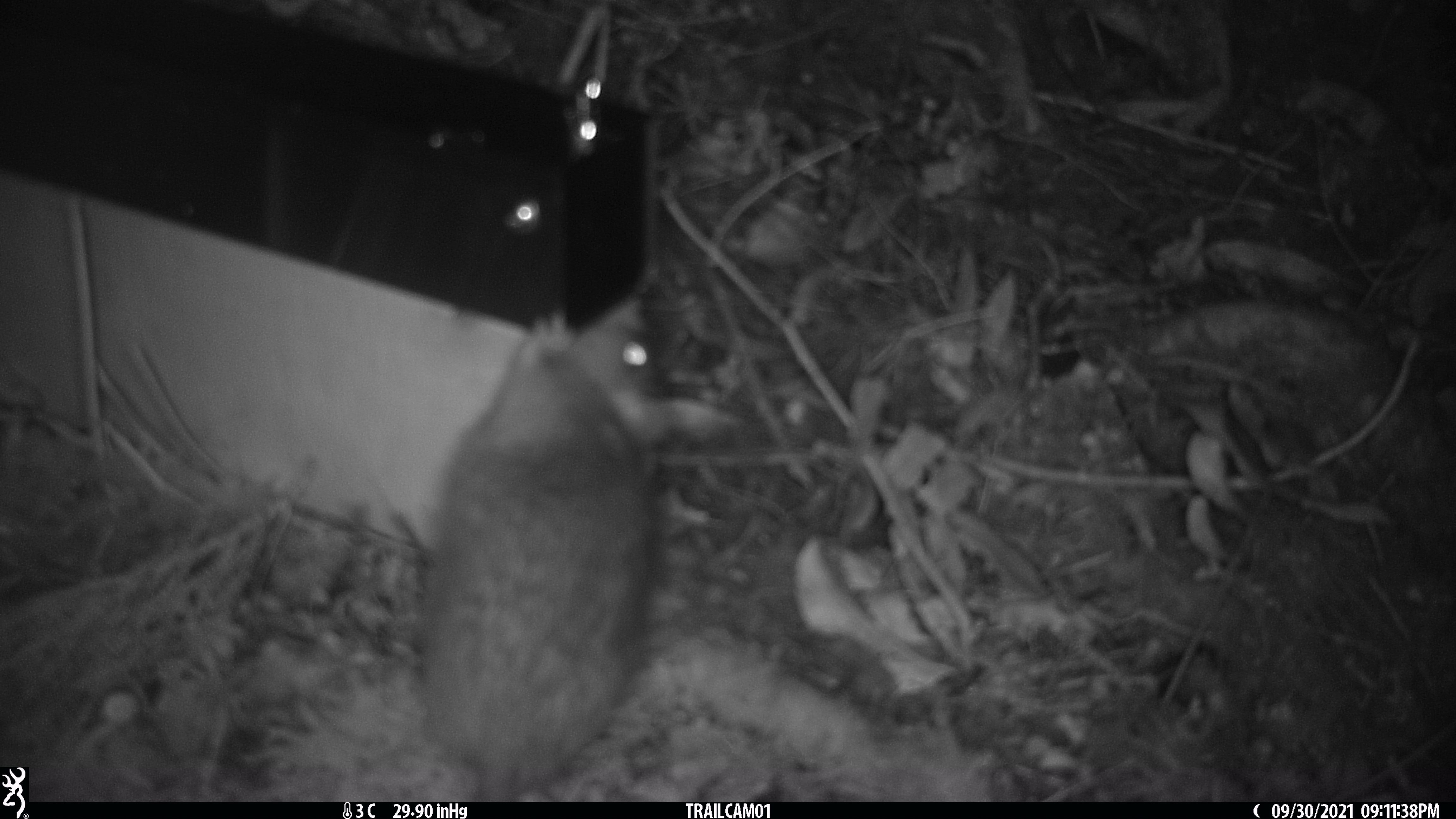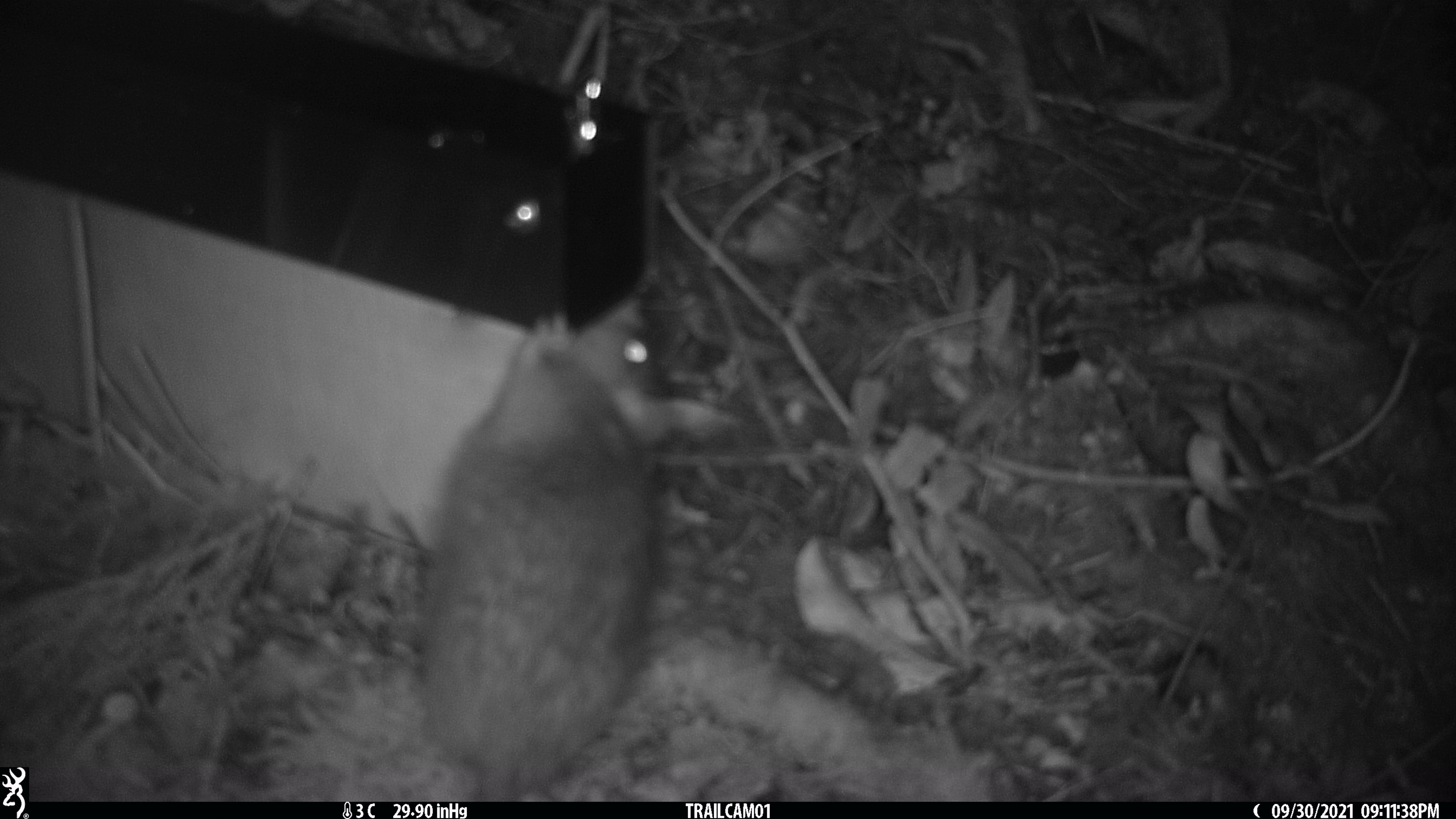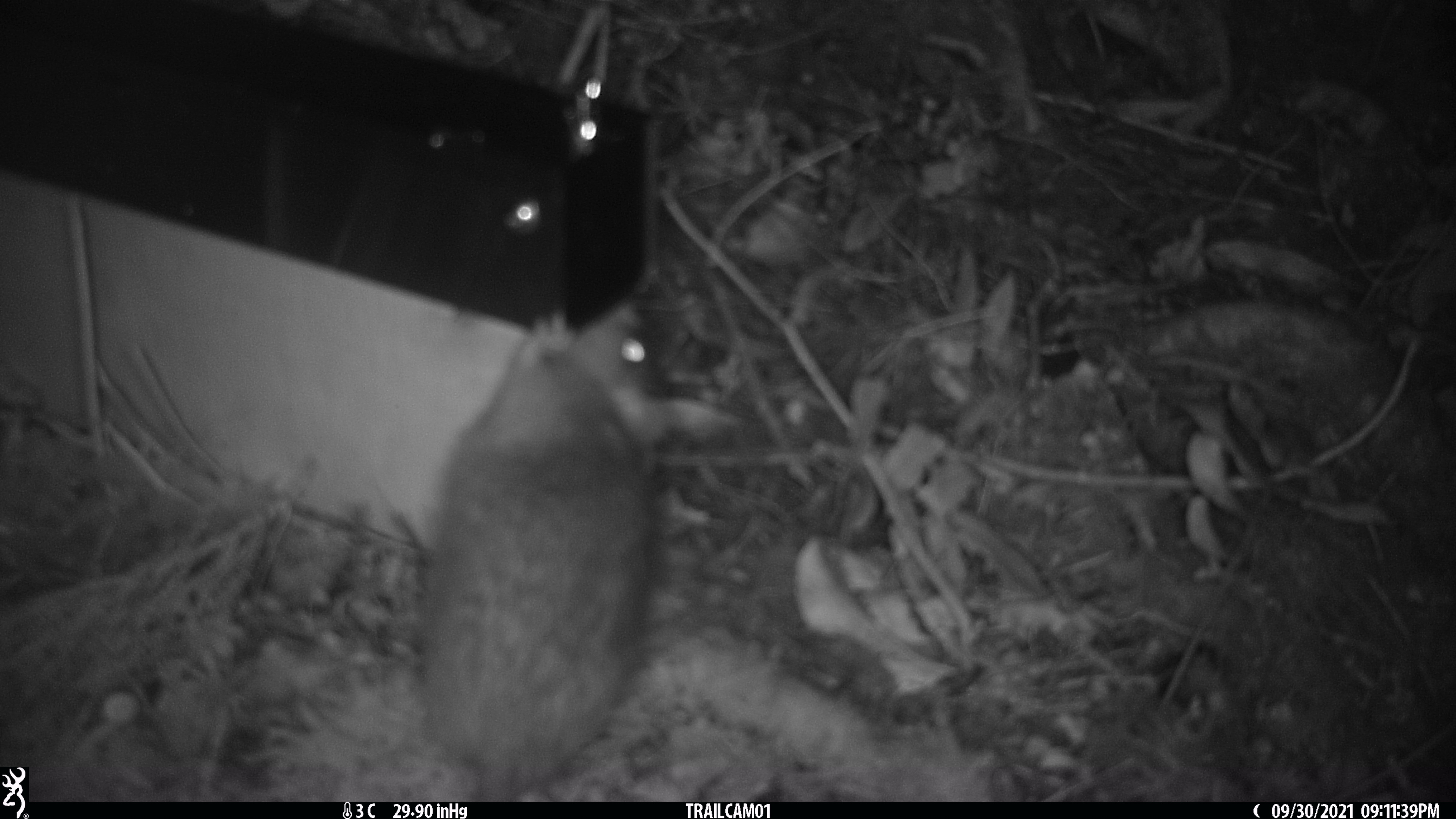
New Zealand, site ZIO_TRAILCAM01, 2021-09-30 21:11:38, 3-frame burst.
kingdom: Animalia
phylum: Chordata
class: Mammalia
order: Rodentia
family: Muridae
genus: Rattus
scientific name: Rattus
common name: rat